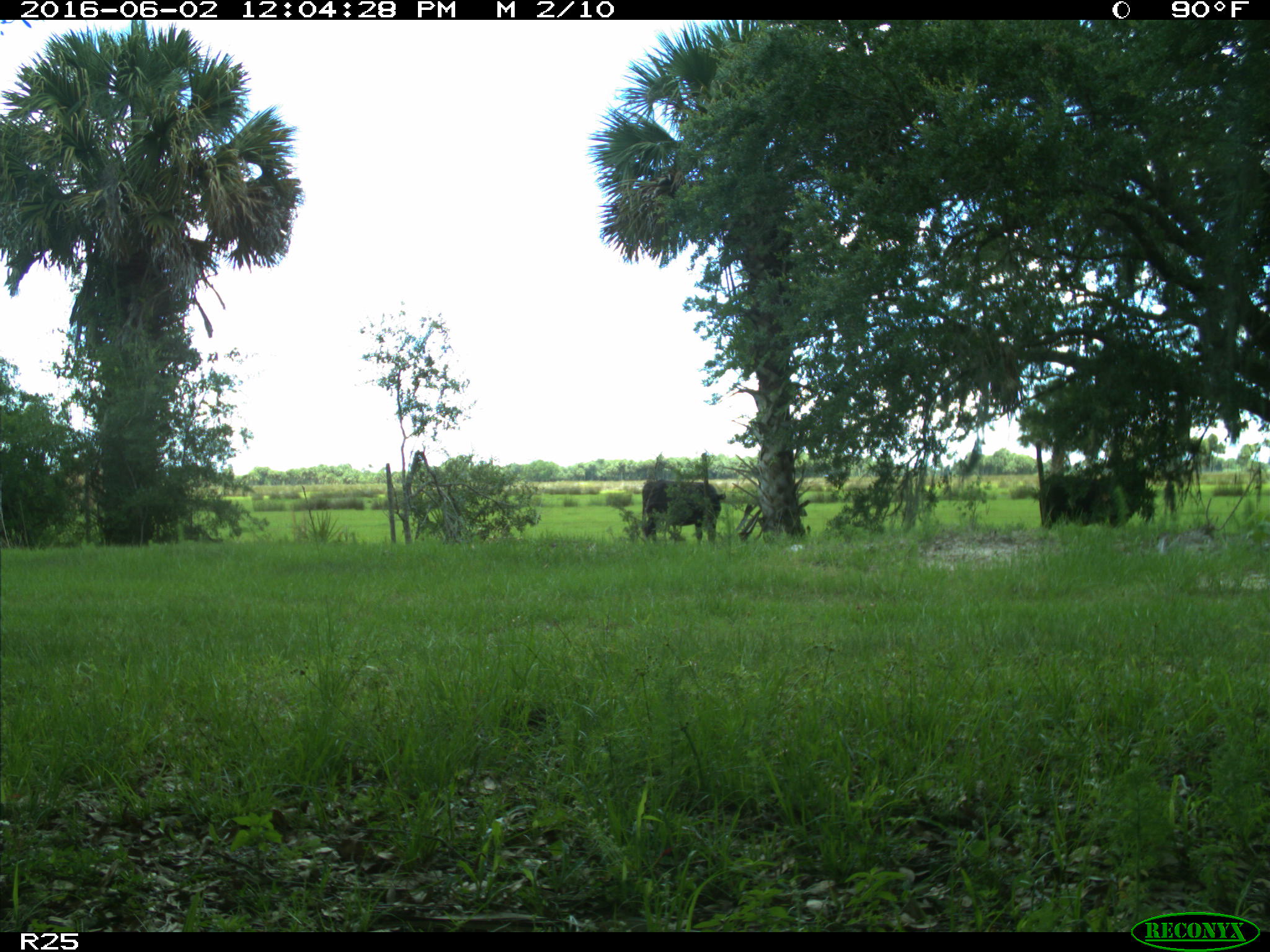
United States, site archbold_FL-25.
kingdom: Animalia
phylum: Chordata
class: Mammalia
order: Artiodactyla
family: Bovidae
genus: Bos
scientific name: Bos taurus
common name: domestic cow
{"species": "Bos taurus (domestic cow)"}